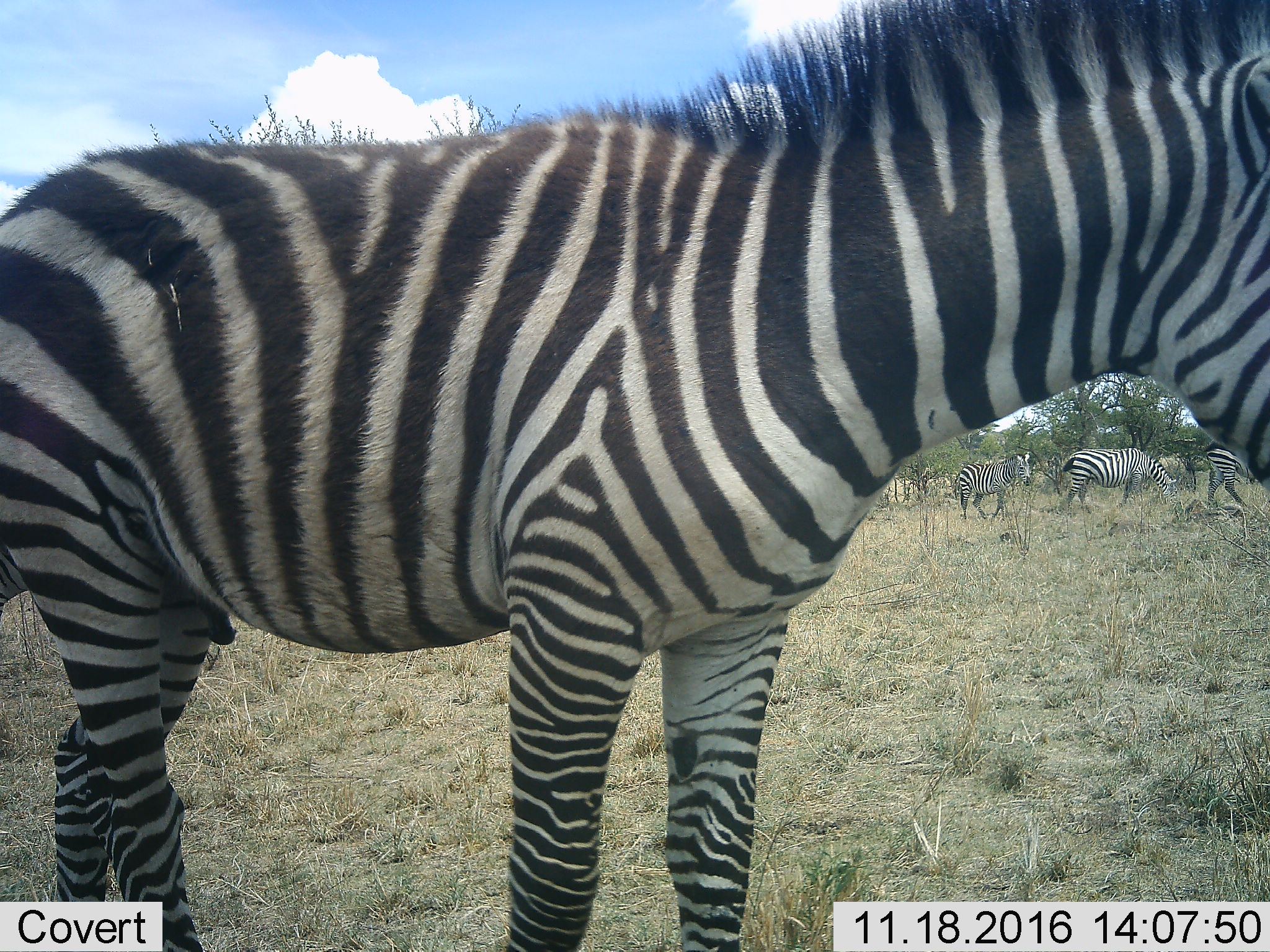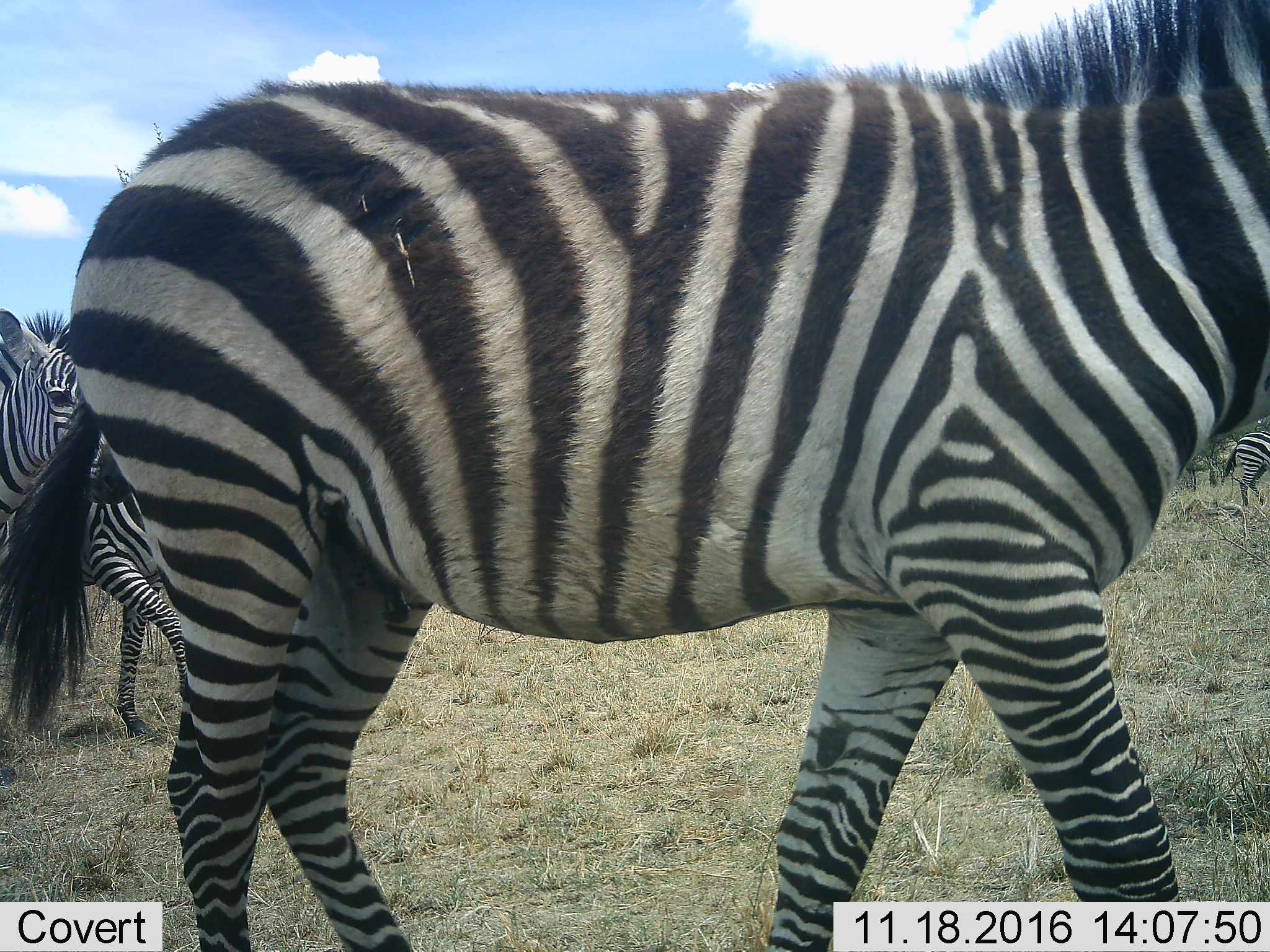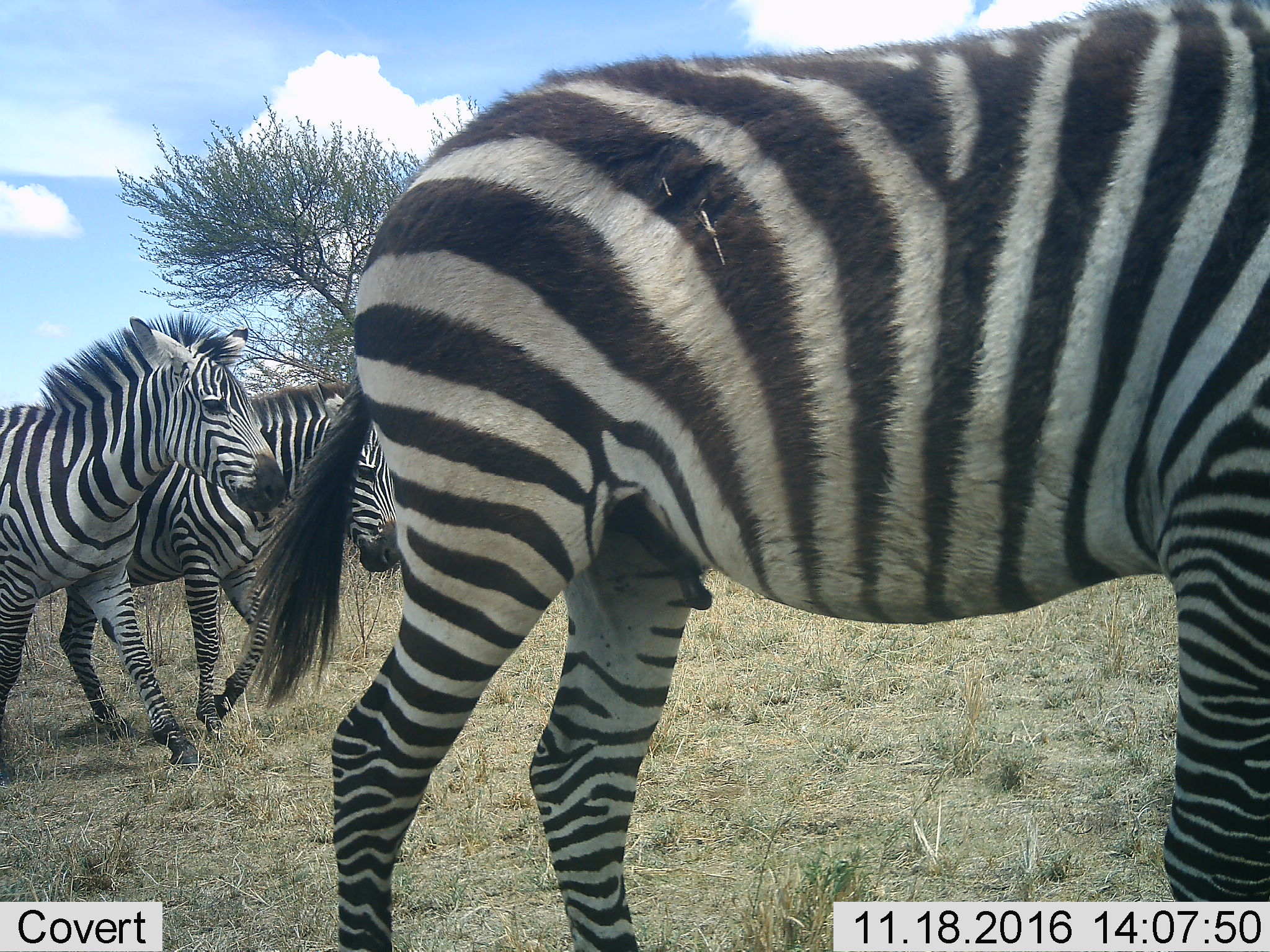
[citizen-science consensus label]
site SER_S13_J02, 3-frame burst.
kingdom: Animalia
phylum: Chordata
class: Mammalia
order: Perissodactyla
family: Equidae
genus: Equus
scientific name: Equus quagga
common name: plains zebra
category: zebraplains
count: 6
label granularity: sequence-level